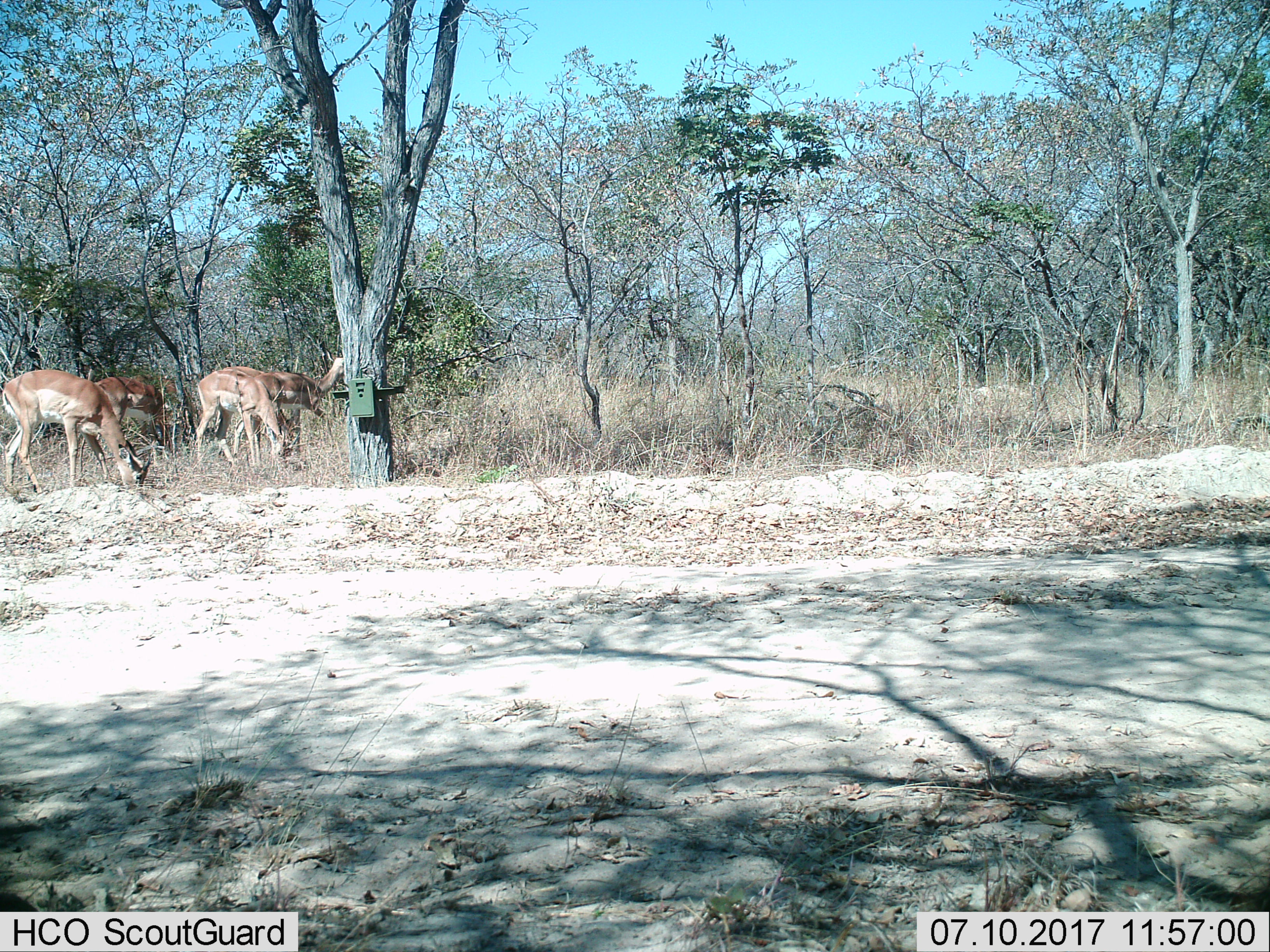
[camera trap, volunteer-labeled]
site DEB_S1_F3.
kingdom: Animalia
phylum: Chordata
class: Mammalia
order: Artiodactyla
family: Bovidae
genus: Aepyceros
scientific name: Aepyceros melampus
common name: impala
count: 4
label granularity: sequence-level